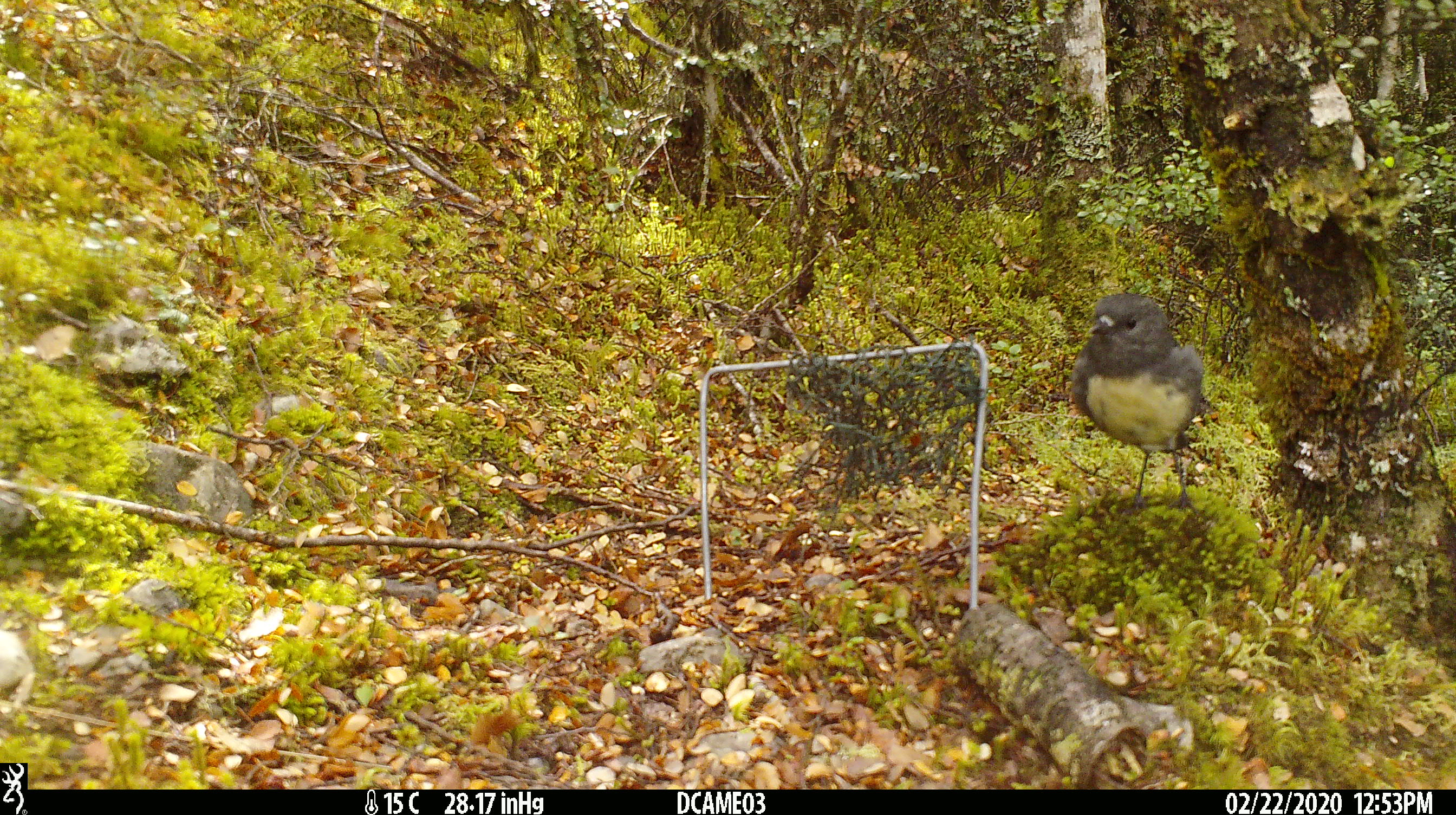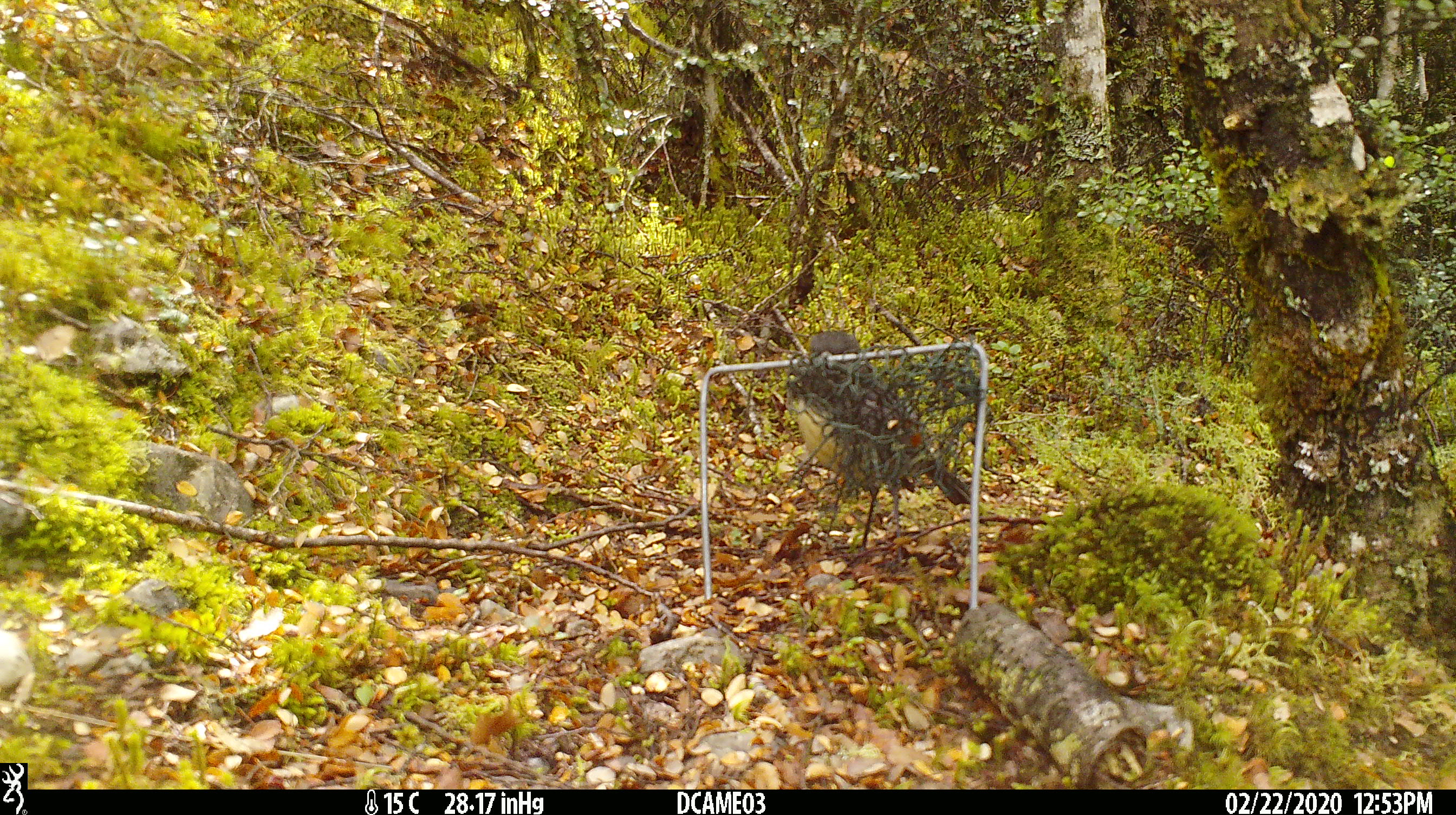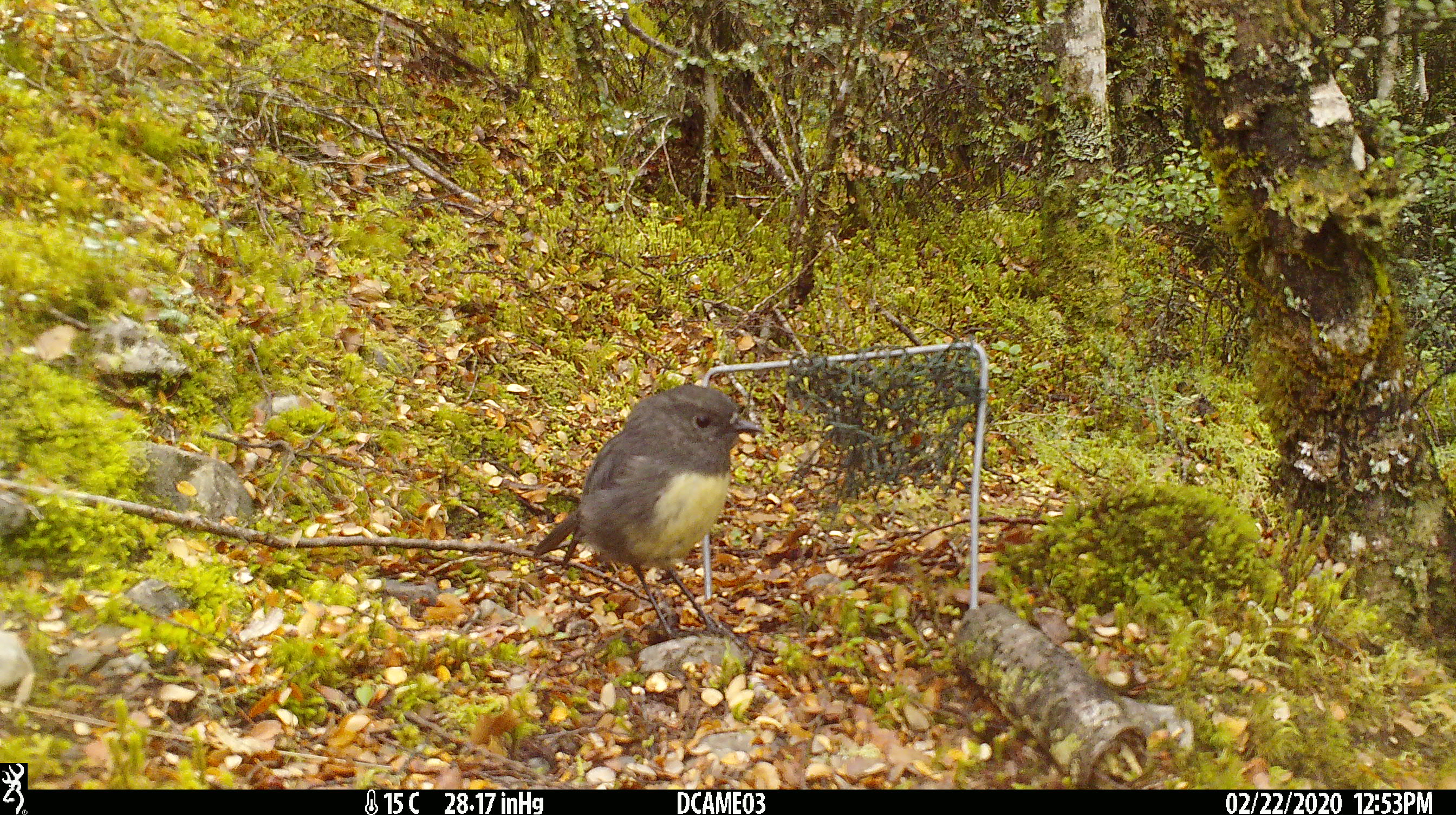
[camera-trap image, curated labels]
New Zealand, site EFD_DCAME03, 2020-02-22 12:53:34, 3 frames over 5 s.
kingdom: Animalia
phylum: Chordata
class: Aves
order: Passeriformes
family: Petroicidae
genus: Petroica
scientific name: Petroica australis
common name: new zealand robin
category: robin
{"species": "robin (new zealand robin) (Petroica australis)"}